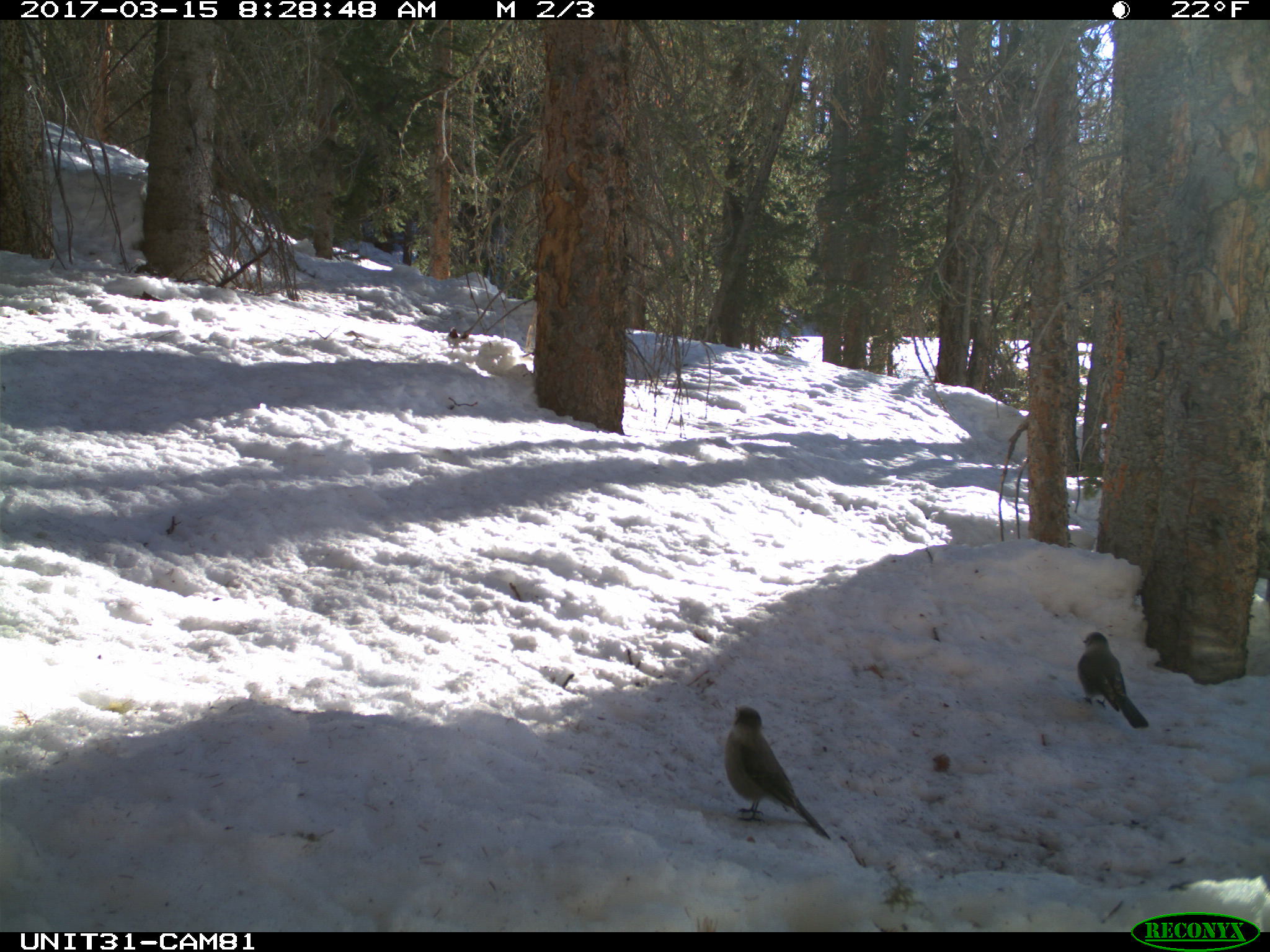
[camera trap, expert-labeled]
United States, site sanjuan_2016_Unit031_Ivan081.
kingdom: Animalia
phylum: Chordata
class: Aves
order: Passeriformes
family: Corvidae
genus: Perisoreus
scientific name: Perisoreus canadensis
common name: canada jay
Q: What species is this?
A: Perisoreus canadensis (canada jay).